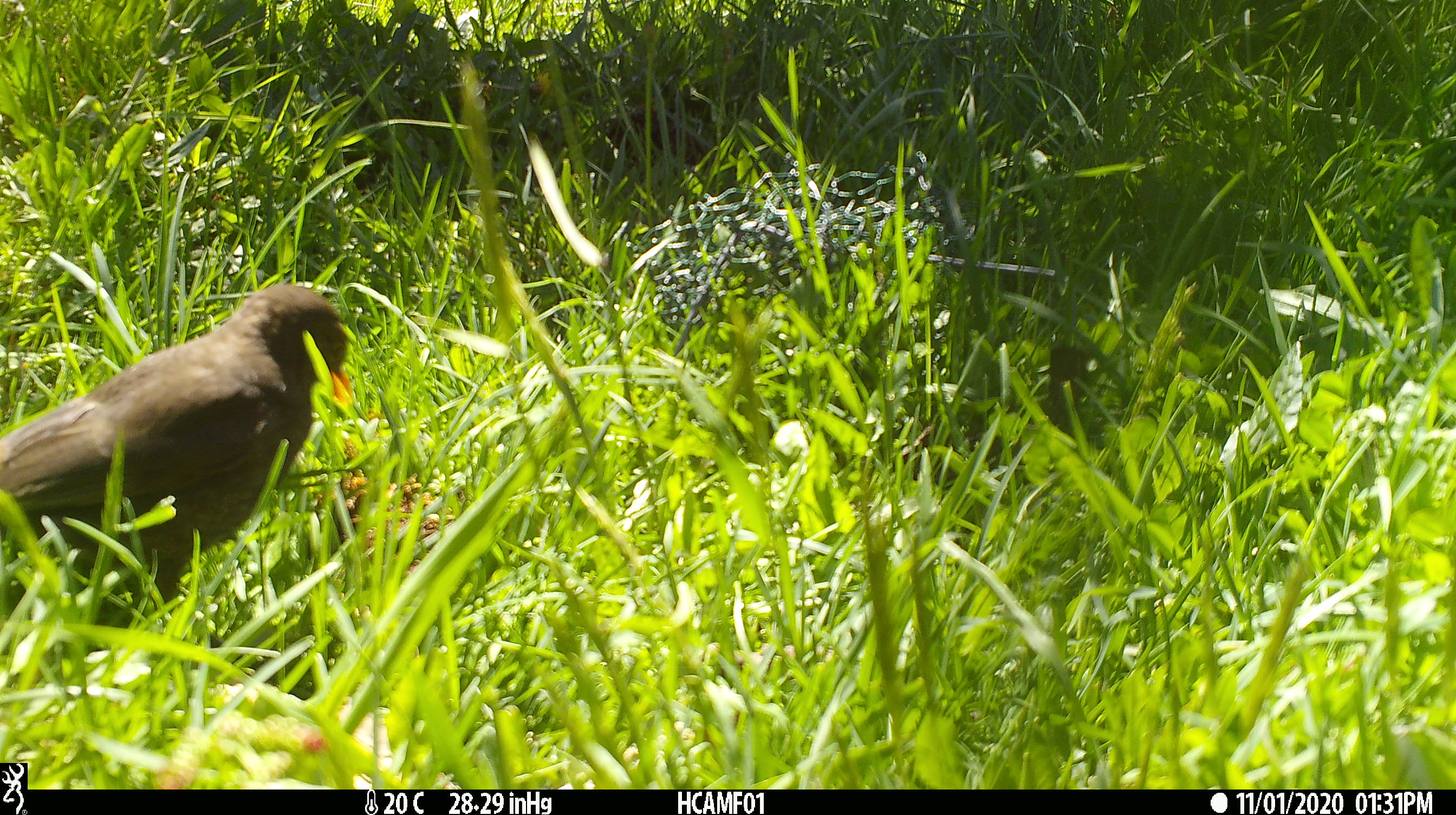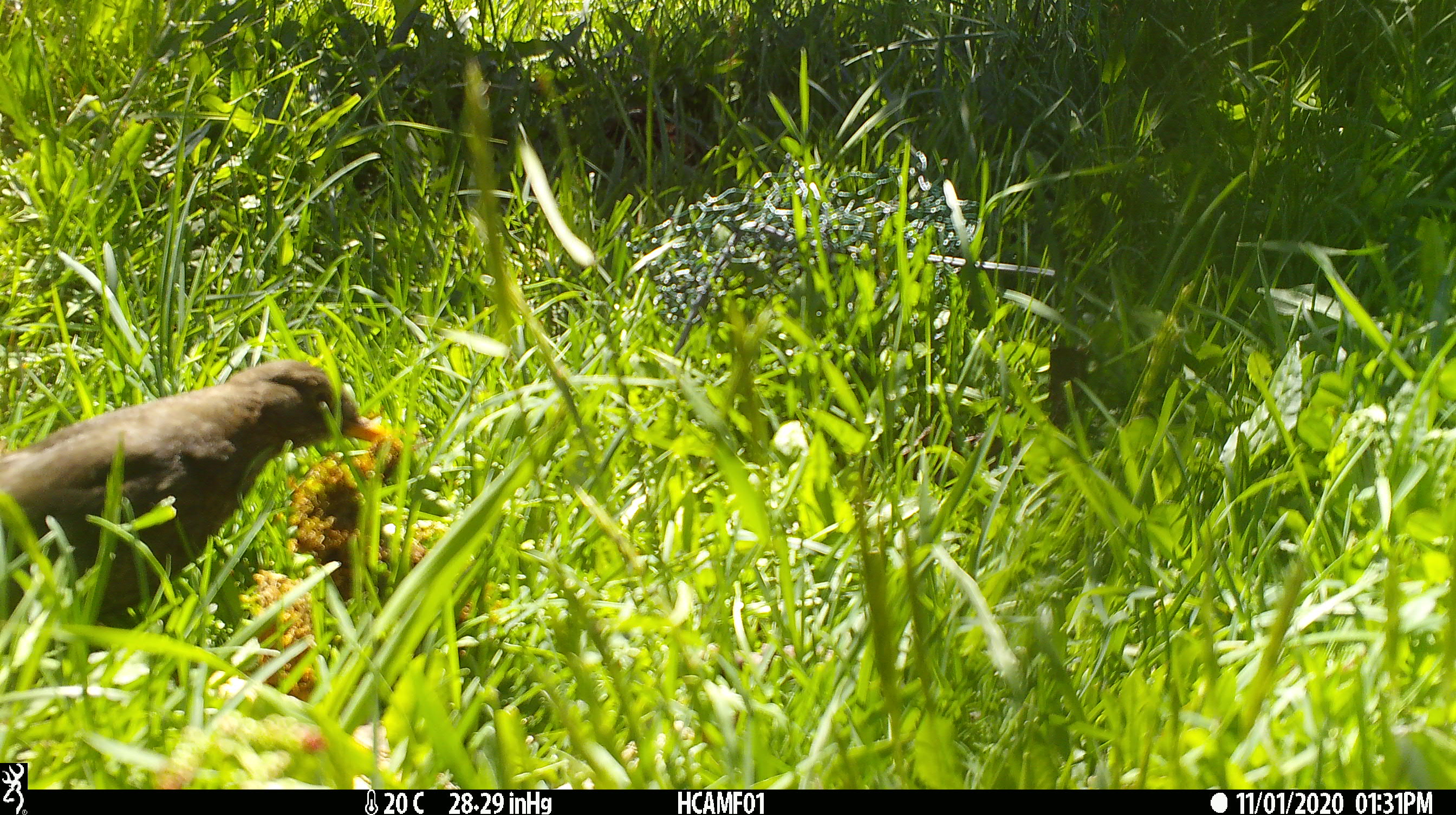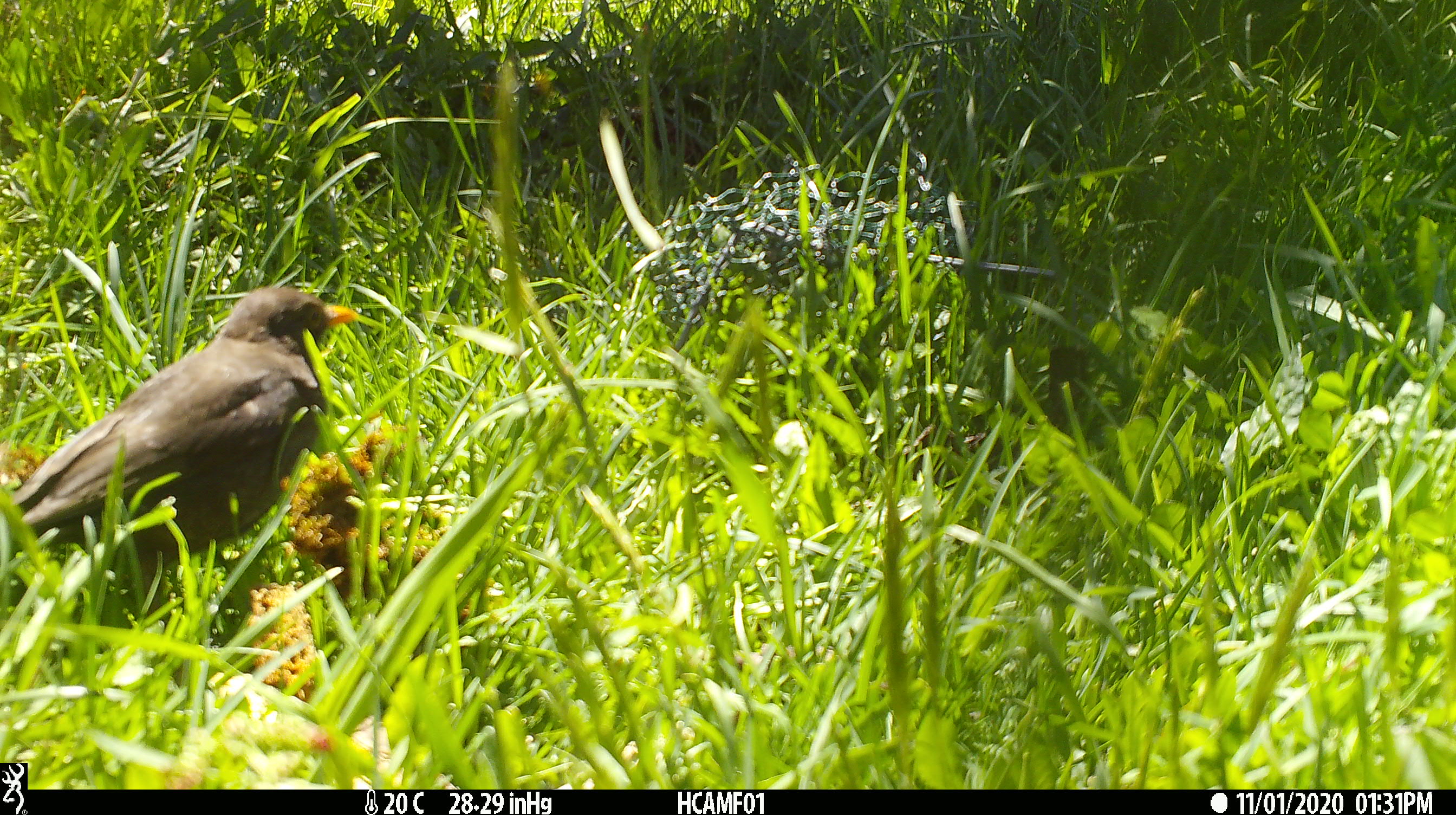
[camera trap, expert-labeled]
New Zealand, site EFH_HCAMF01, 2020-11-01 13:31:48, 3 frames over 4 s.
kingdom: Animalia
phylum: Chordata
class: Aves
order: Passeriformes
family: Turdidae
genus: Turdus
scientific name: Turdus merula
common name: eurasian blackbird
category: blackbird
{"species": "blackbird (eurasian blackbird) (Turdus merula)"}